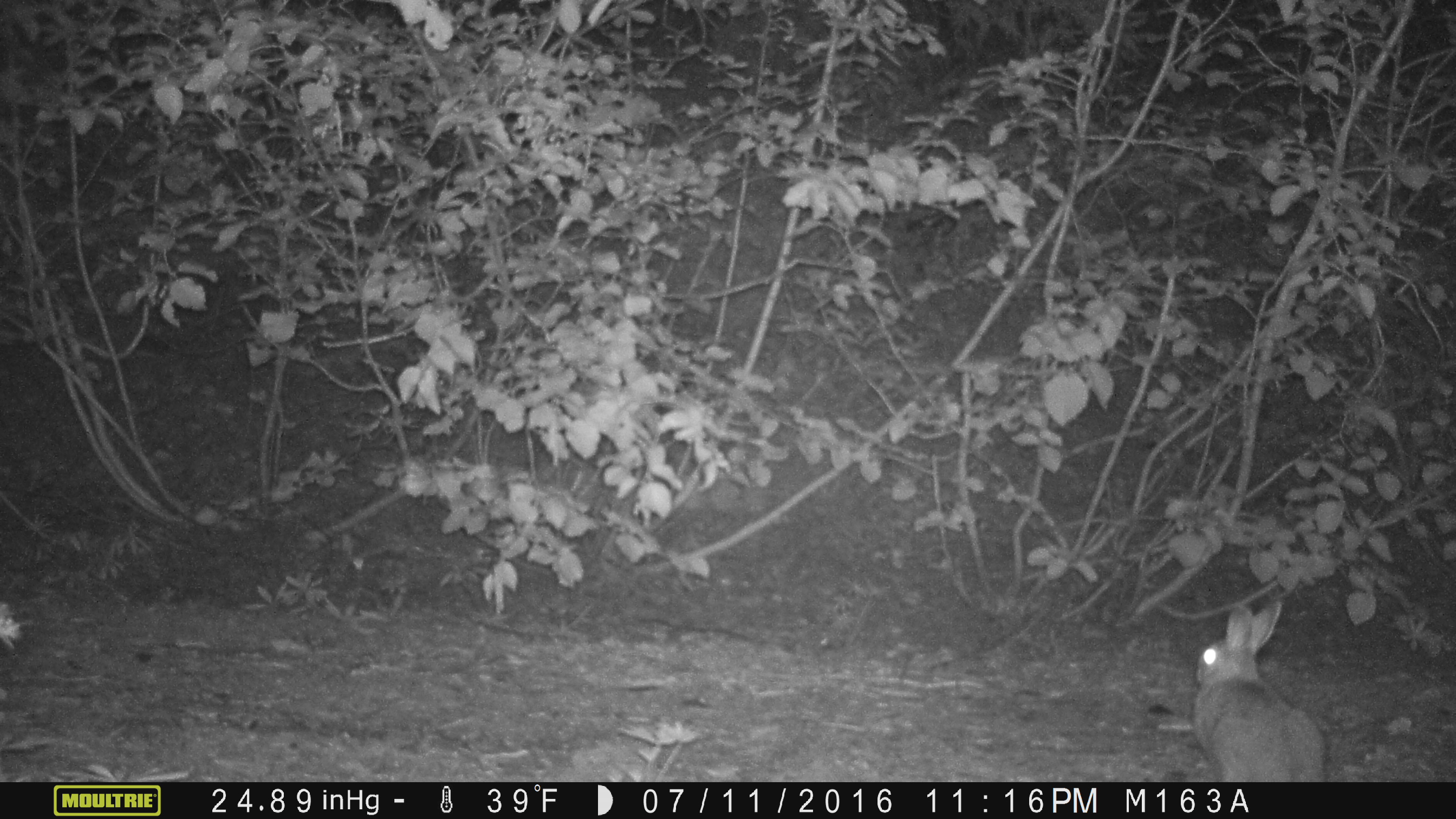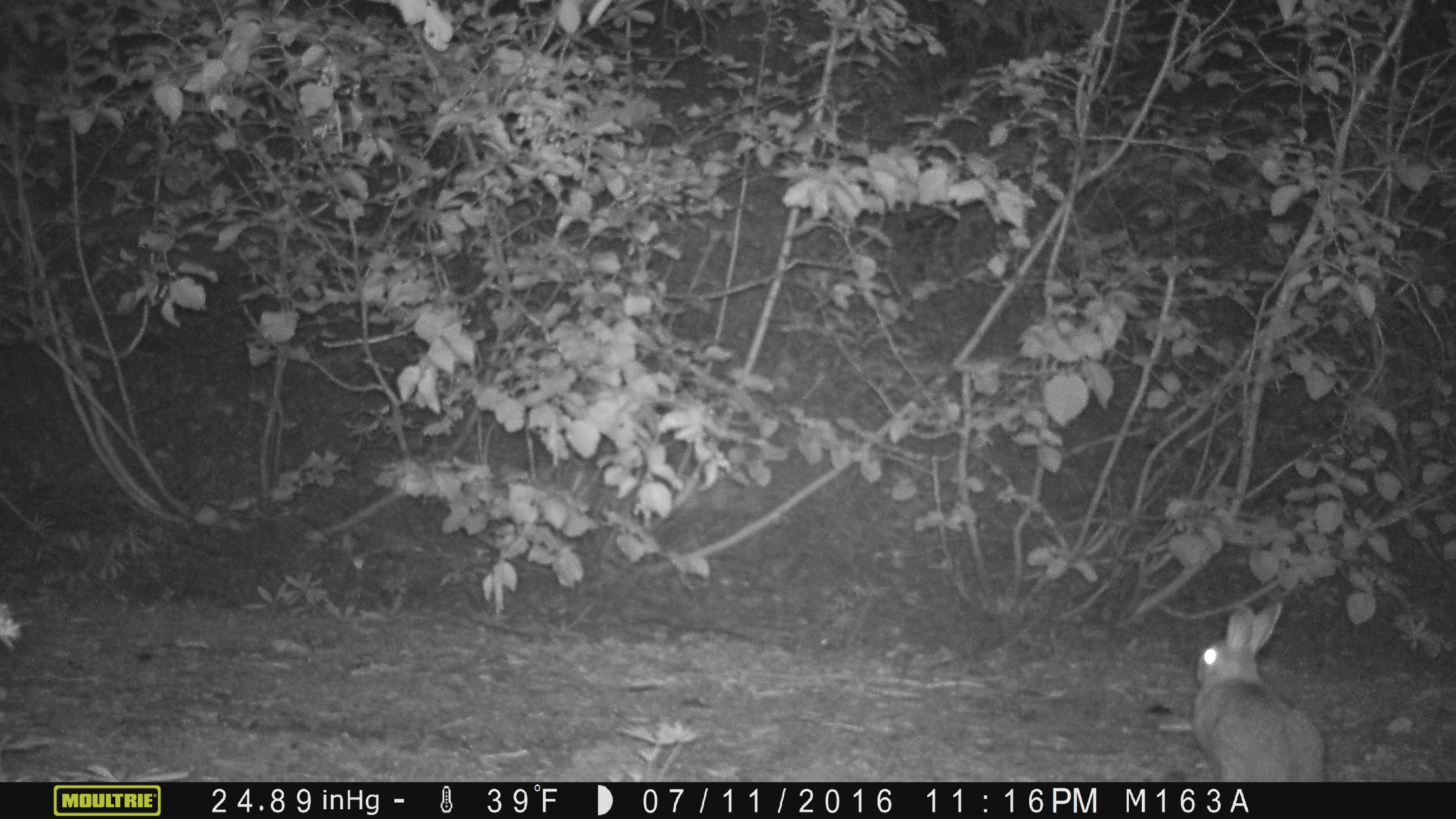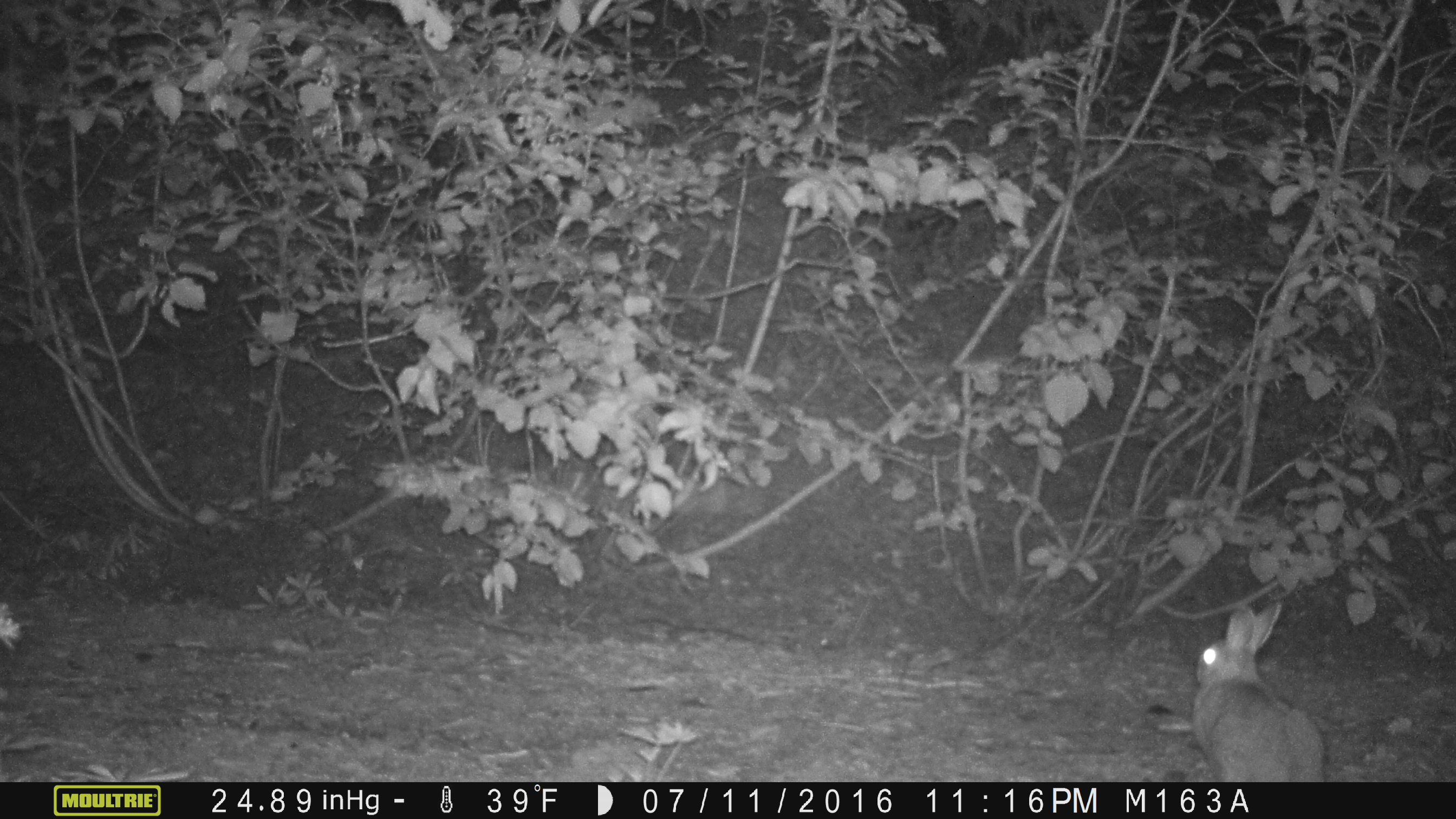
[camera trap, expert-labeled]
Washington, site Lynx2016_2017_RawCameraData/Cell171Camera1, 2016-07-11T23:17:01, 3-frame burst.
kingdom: Animalia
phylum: Chordata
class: Mammalia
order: Lagomorpha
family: Leporidae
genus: Lepus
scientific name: Lepus americanus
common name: snowshoe hare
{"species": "Lepus americanus (snowshoe hare)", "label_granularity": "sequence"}